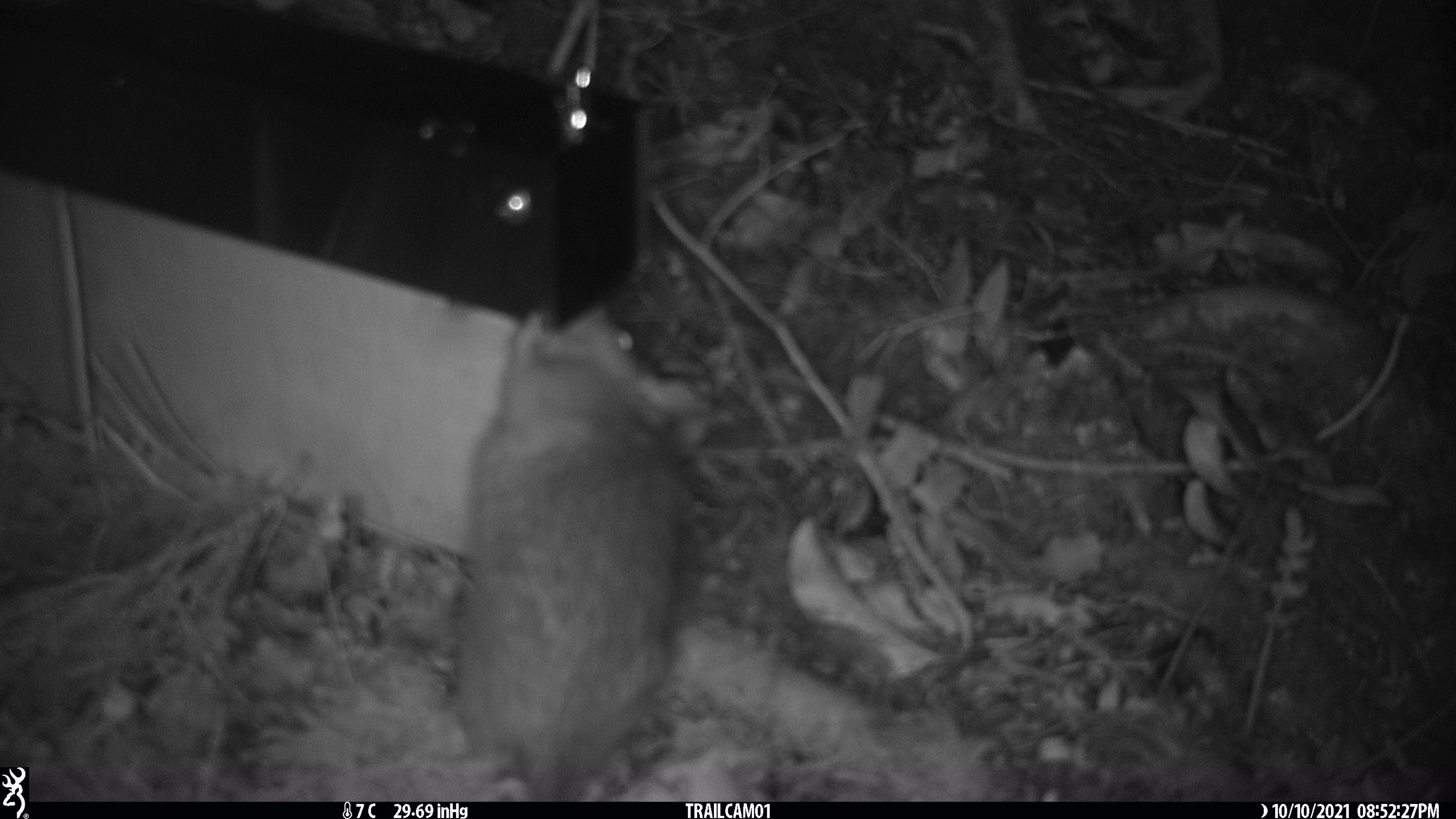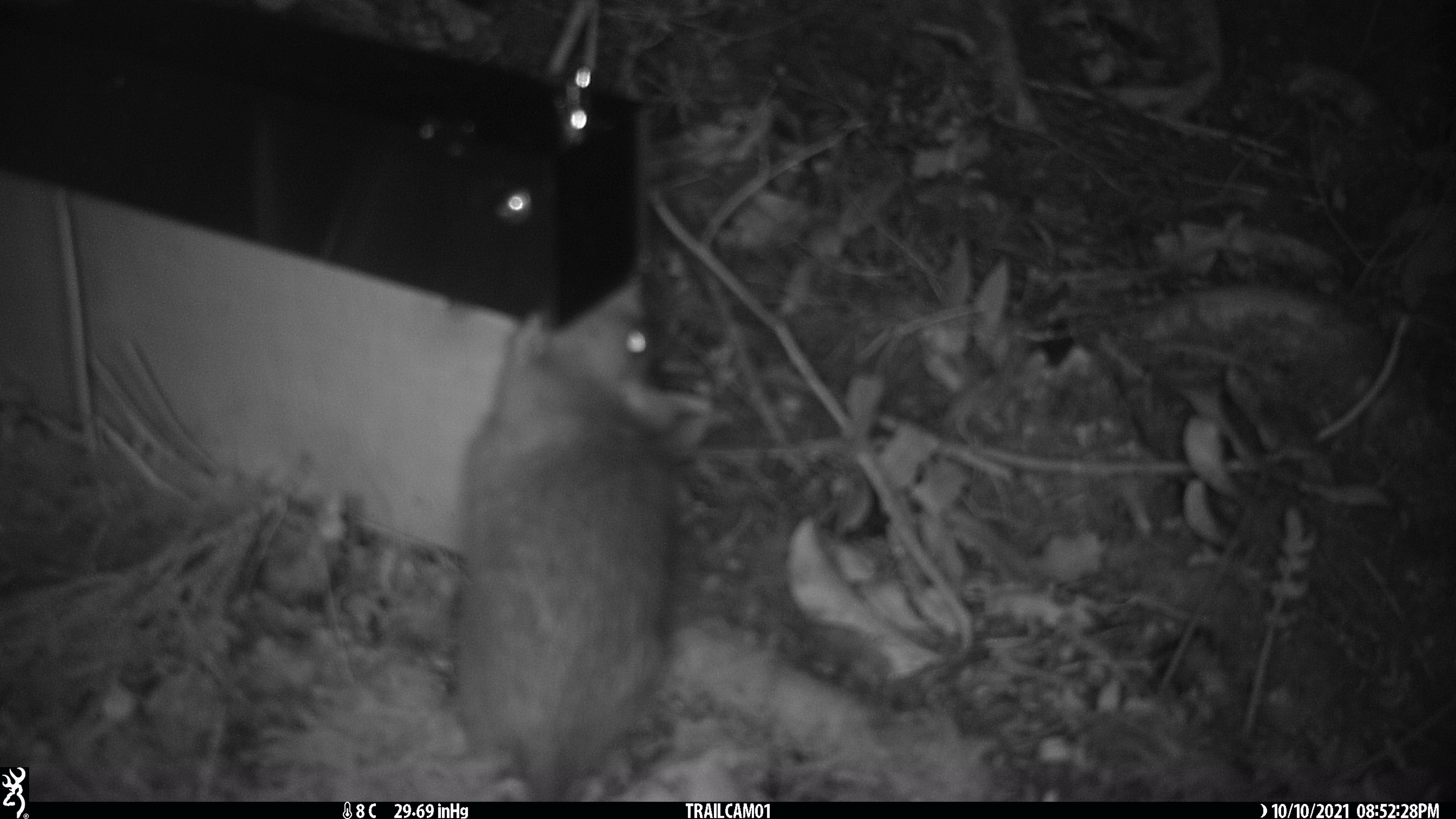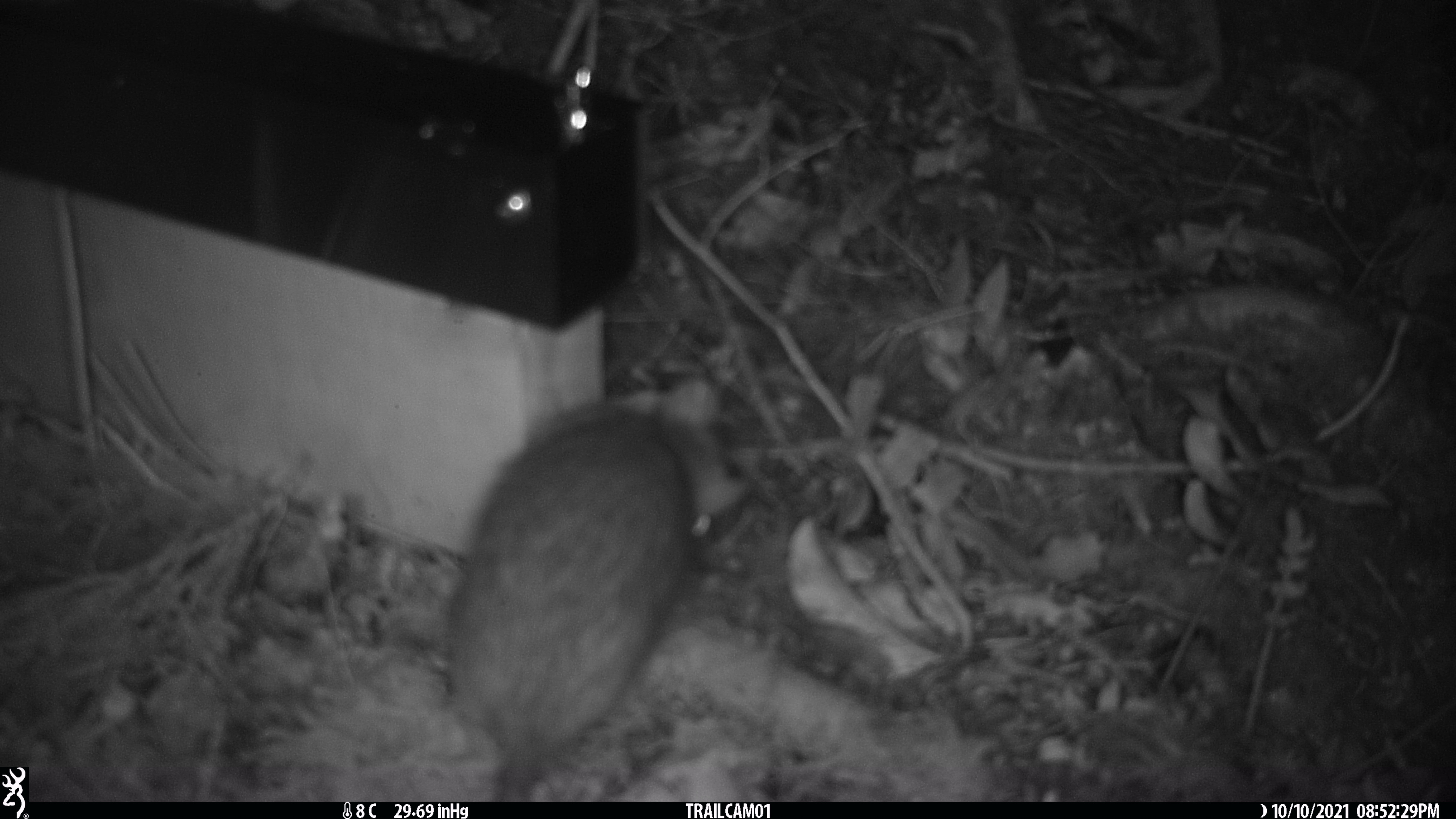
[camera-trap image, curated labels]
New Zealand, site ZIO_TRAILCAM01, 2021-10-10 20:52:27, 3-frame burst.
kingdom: Animalia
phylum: Chordata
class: Mammalia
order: Rodentia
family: Muridae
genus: Rattus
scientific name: Rattus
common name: rat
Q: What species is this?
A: Rat (Rattus).